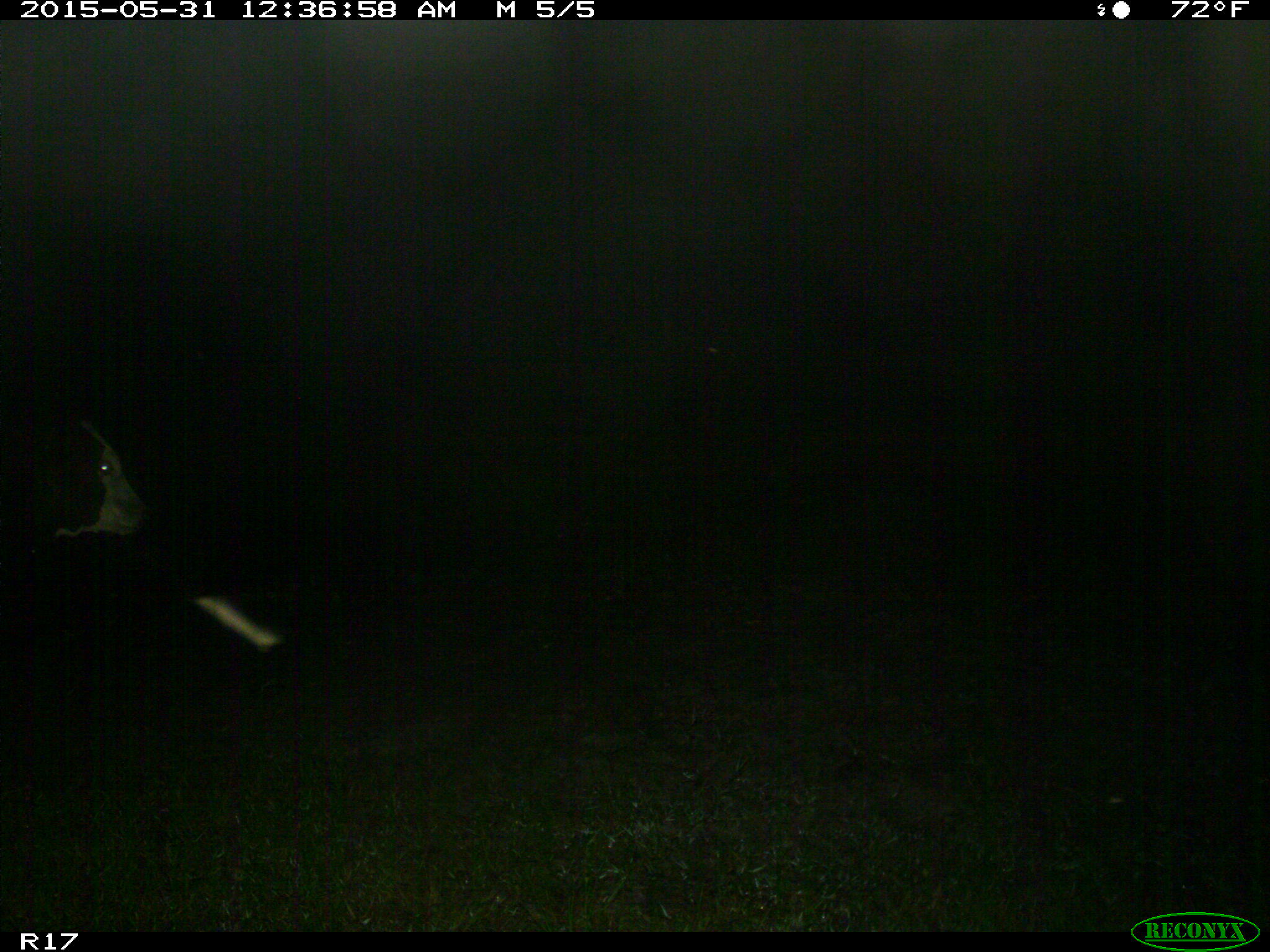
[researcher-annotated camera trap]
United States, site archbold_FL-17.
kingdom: Animalia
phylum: Chordata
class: Mammalia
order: Artiodactyla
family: Bovidae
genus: Bos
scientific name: Bos taurus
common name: domestic cow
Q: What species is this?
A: Bos taurus (domestic cow).